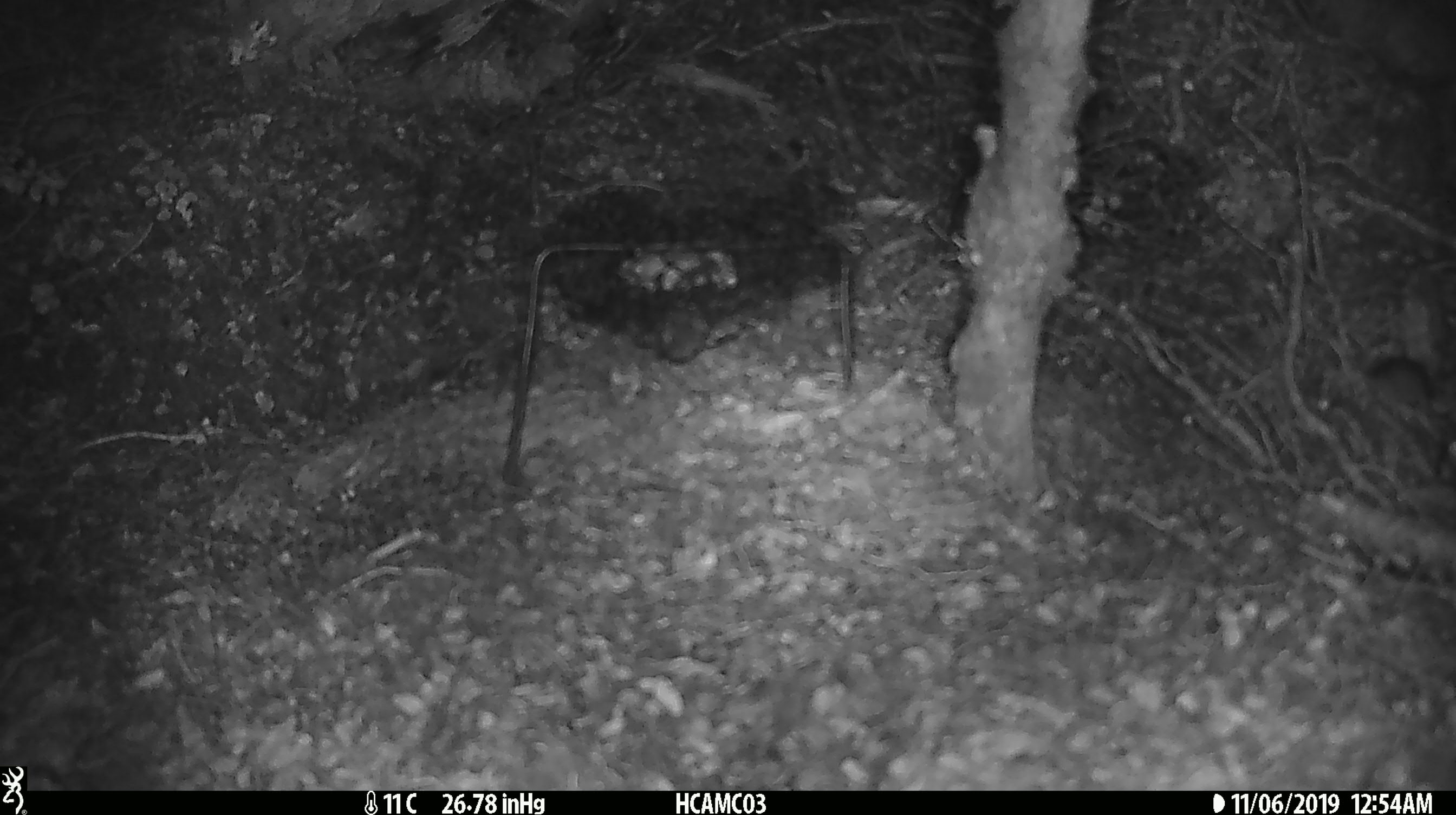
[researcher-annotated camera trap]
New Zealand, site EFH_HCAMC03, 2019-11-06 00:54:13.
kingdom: Animalia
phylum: Chordata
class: Mammalia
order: Rodentia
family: Muridae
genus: Mus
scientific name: Mus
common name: mouse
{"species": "mouse (Mus)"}